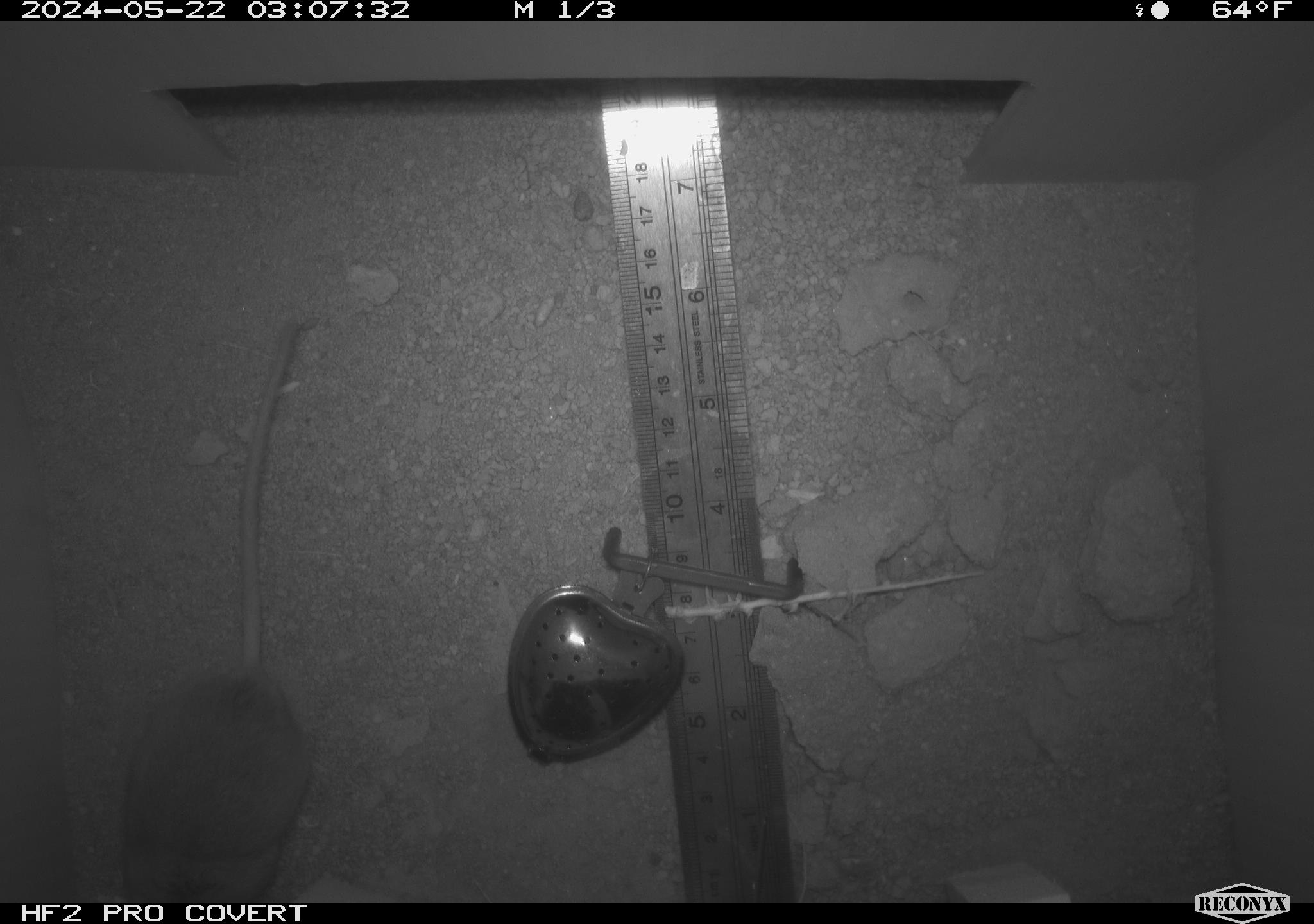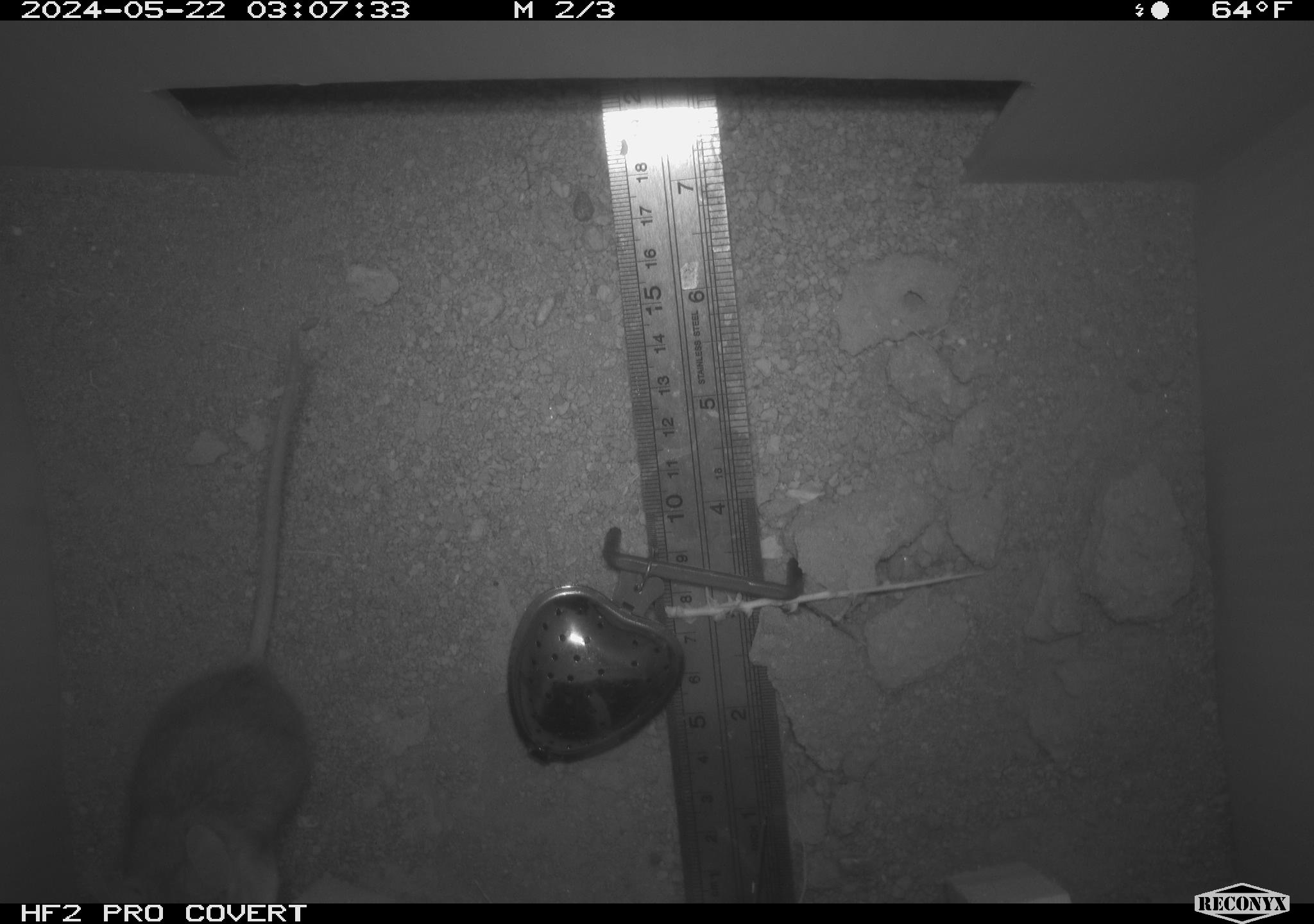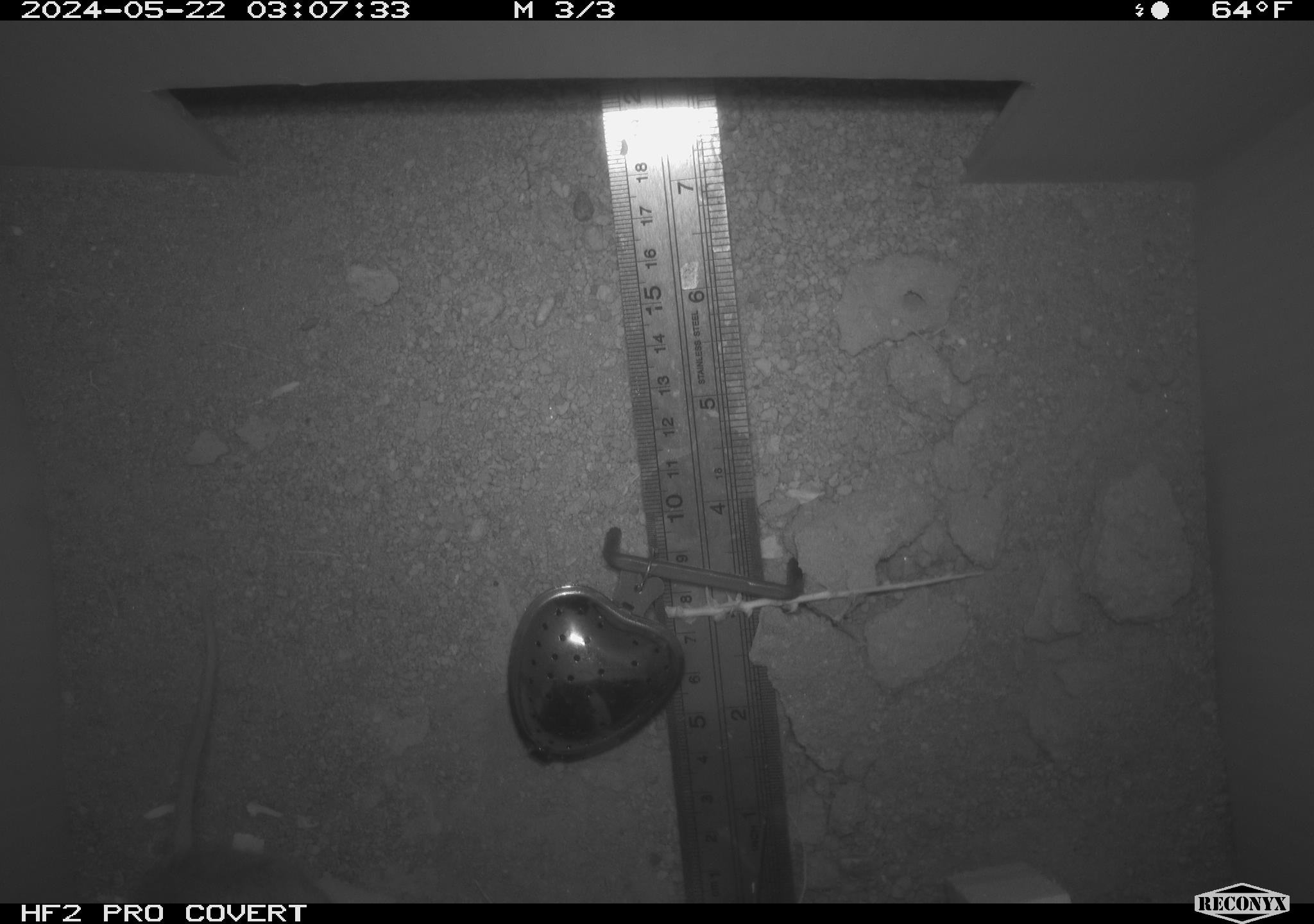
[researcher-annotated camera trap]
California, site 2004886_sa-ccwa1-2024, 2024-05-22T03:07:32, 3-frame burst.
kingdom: Animalia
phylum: Chordata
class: Mammalia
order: Rodentia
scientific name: Rodentia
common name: mouse species